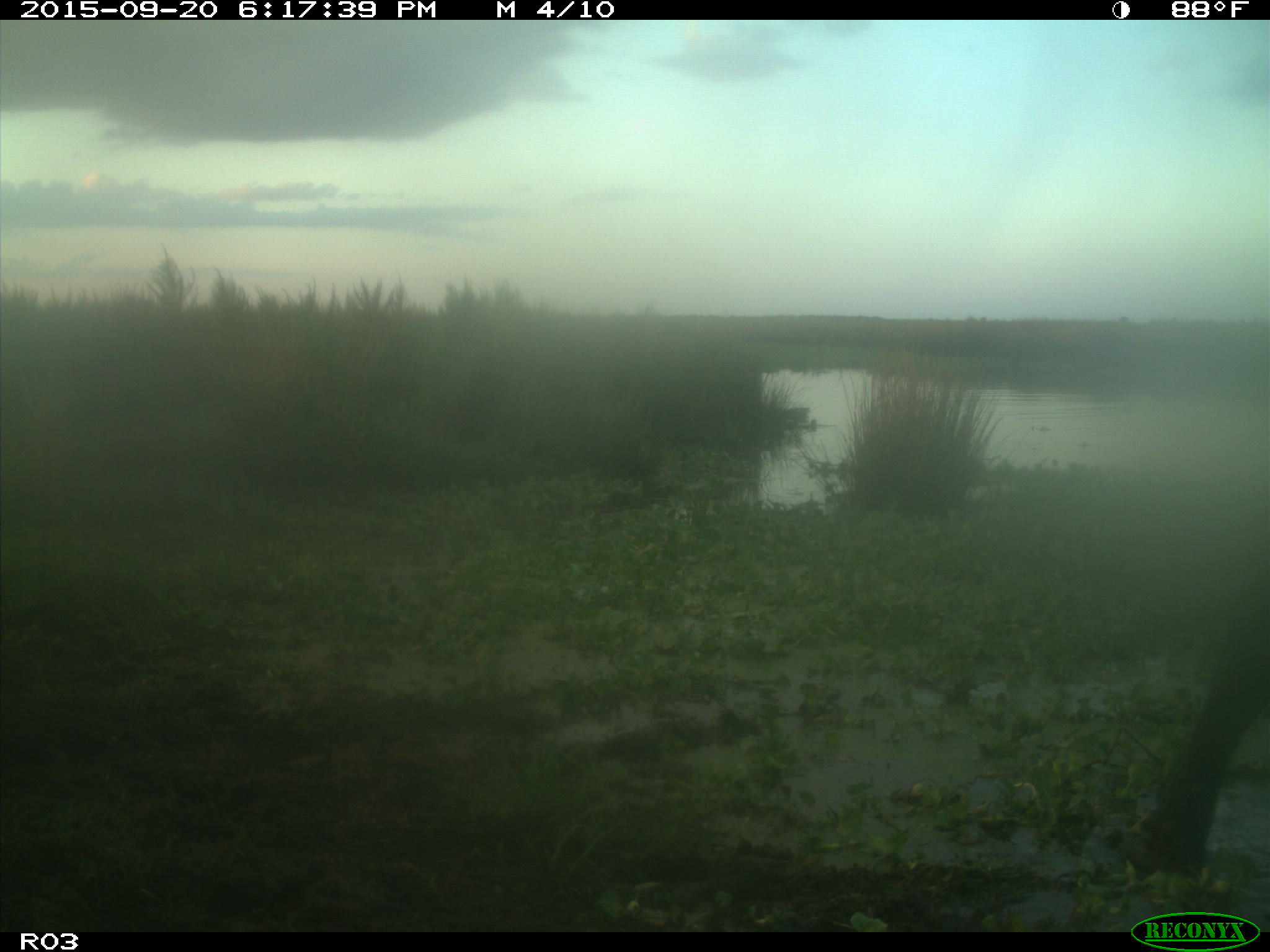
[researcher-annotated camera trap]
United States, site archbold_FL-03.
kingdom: Animalia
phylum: Chordata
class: Mammalia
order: Artiodactyla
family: Bovidae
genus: Bos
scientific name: Bos taurus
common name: domestic cow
Bos taurus (domestic cow).